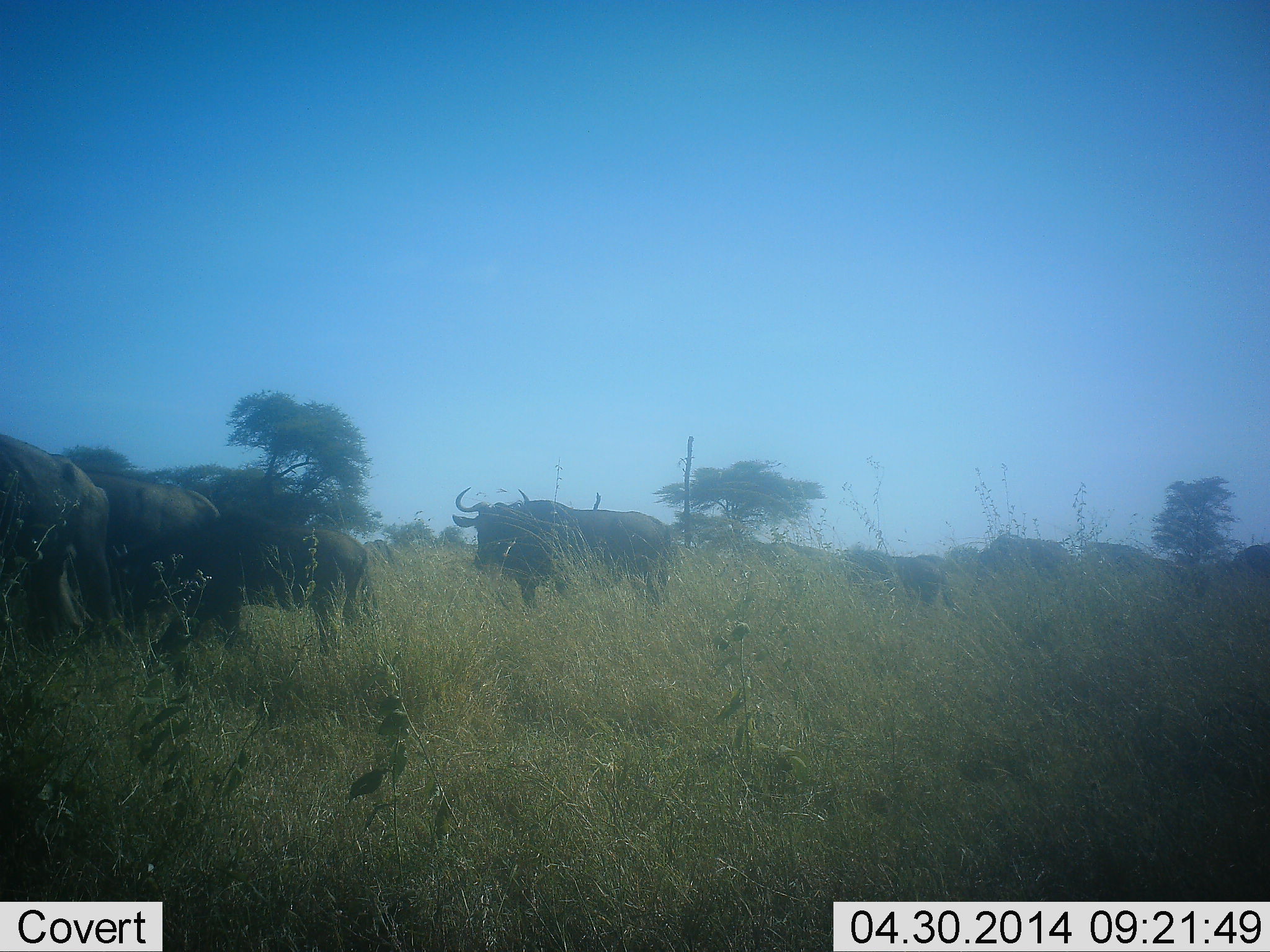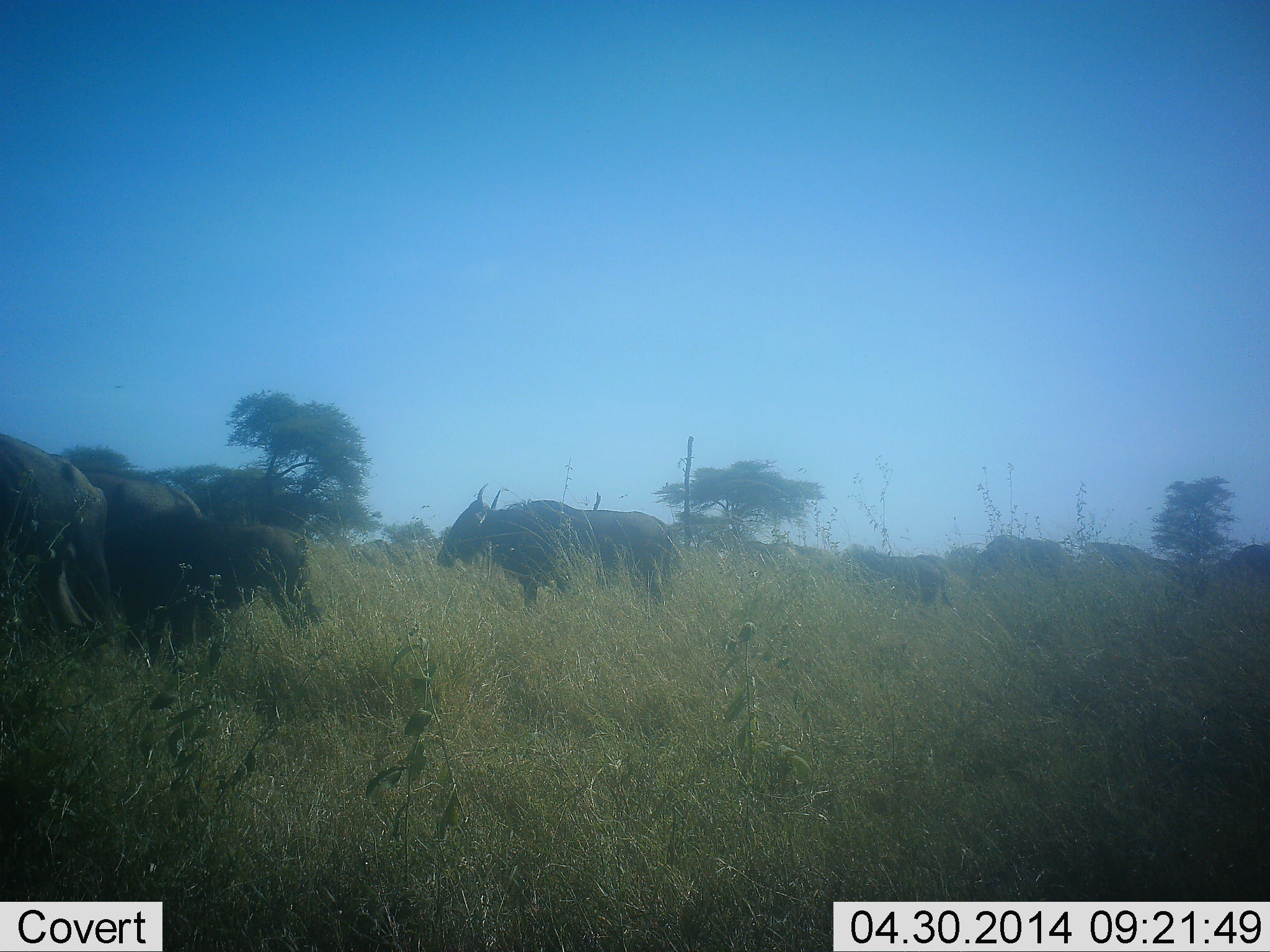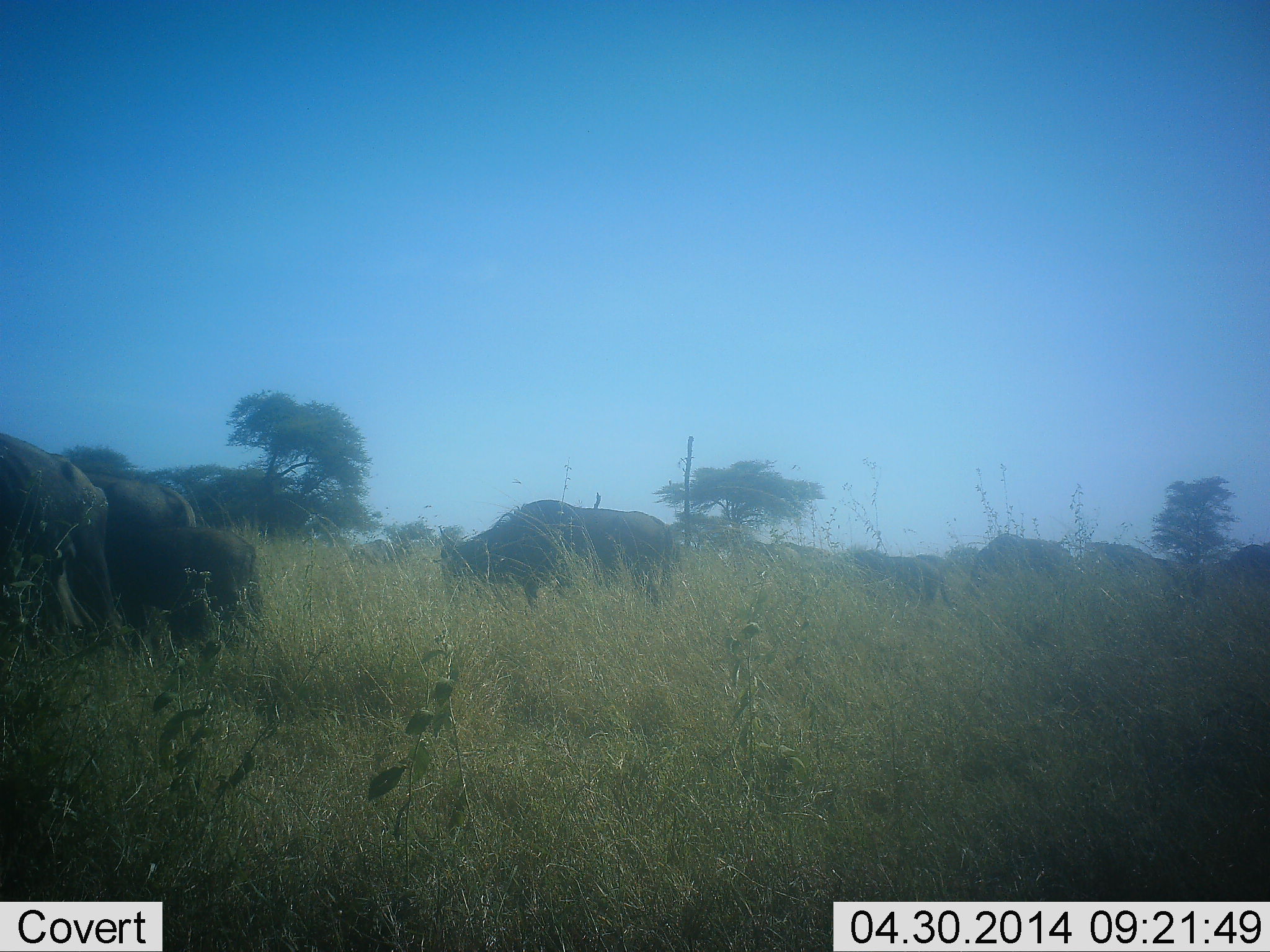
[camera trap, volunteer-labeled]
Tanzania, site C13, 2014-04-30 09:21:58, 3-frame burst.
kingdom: Animalia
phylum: Chordata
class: Mammalia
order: Artiodactyla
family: Bovidae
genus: Connochaetes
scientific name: Connochaetes taurinus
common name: blue wildebeest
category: wildebeest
Wildebeest (blue wildebeest) (Connochaetes taurinus), count 7. Behavior (volunteer vote fractions): standing 40%, resting 10%, moving 50%, interacting 0%. Young present (vote fraction): 30%. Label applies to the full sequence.